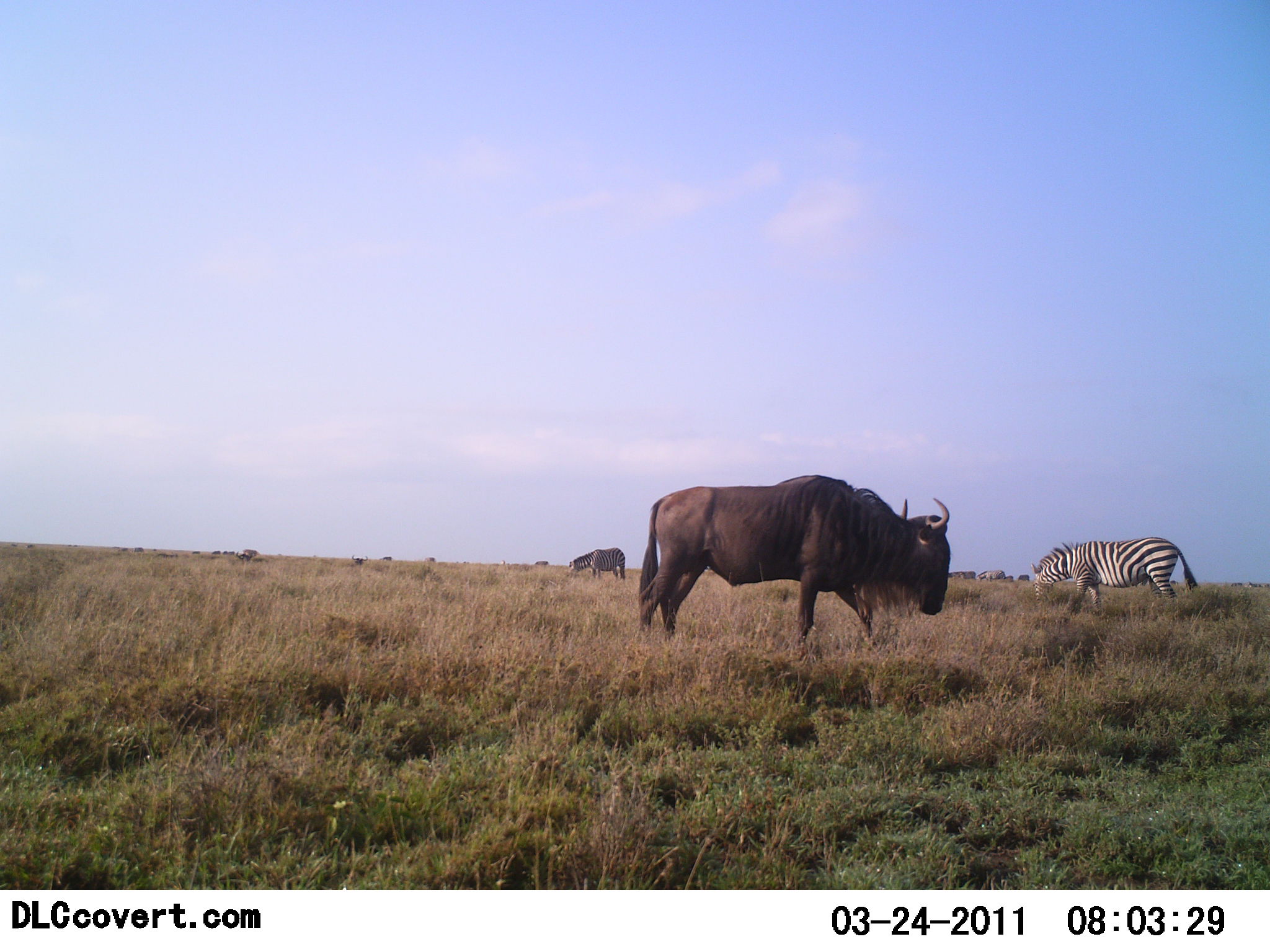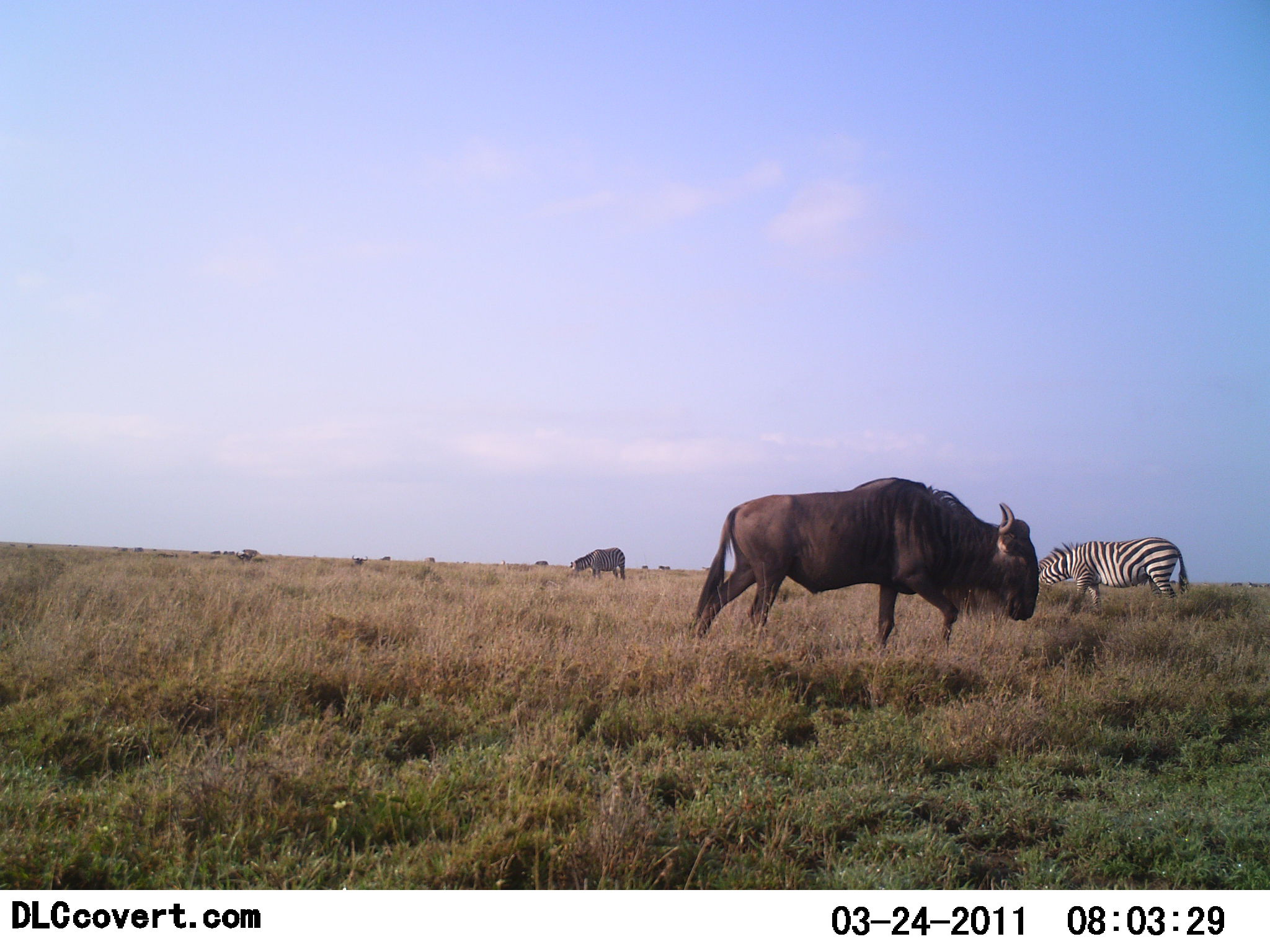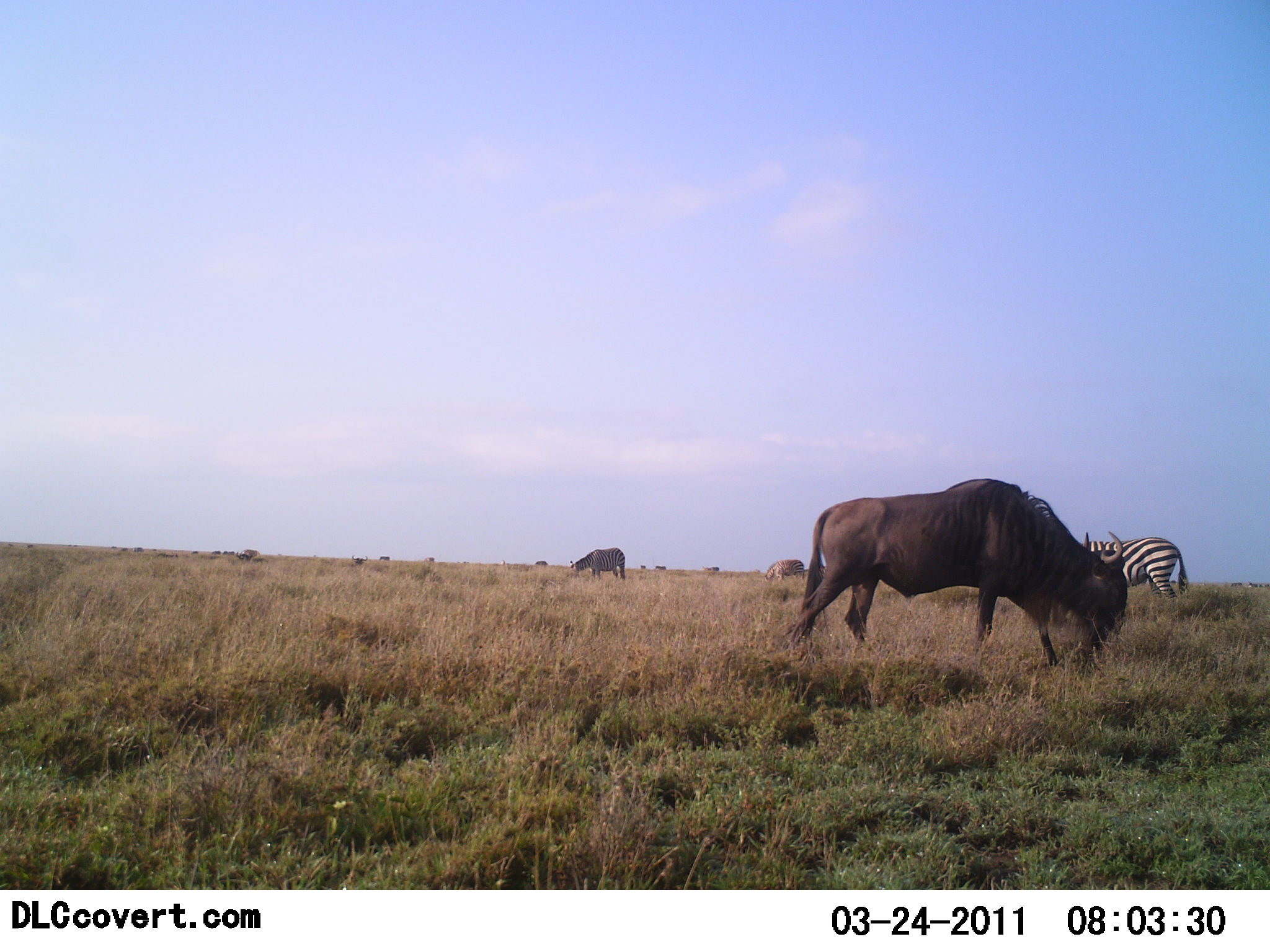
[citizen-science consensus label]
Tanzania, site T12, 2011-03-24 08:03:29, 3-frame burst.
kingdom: Animalia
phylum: Chordata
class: Mammalia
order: Artiodactyla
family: Bovidae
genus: Connochaetes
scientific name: Connochaetes taurinus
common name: blue wildebeest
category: wildebeest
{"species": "wildebeest (blue wildebeest) (Connochaetes taurinus)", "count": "2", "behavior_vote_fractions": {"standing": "42%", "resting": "0%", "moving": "42%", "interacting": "0%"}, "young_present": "0%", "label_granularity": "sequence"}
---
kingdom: Animalia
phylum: Chordata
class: Mammalia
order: Perissodactyla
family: Equidae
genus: Equus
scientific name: Equus quagga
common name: plains zebra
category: zebra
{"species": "zebra (plains zebra) (Equus quagga)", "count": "1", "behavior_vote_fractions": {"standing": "42%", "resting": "0%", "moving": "8%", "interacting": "0%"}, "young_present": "0%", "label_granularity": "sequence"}